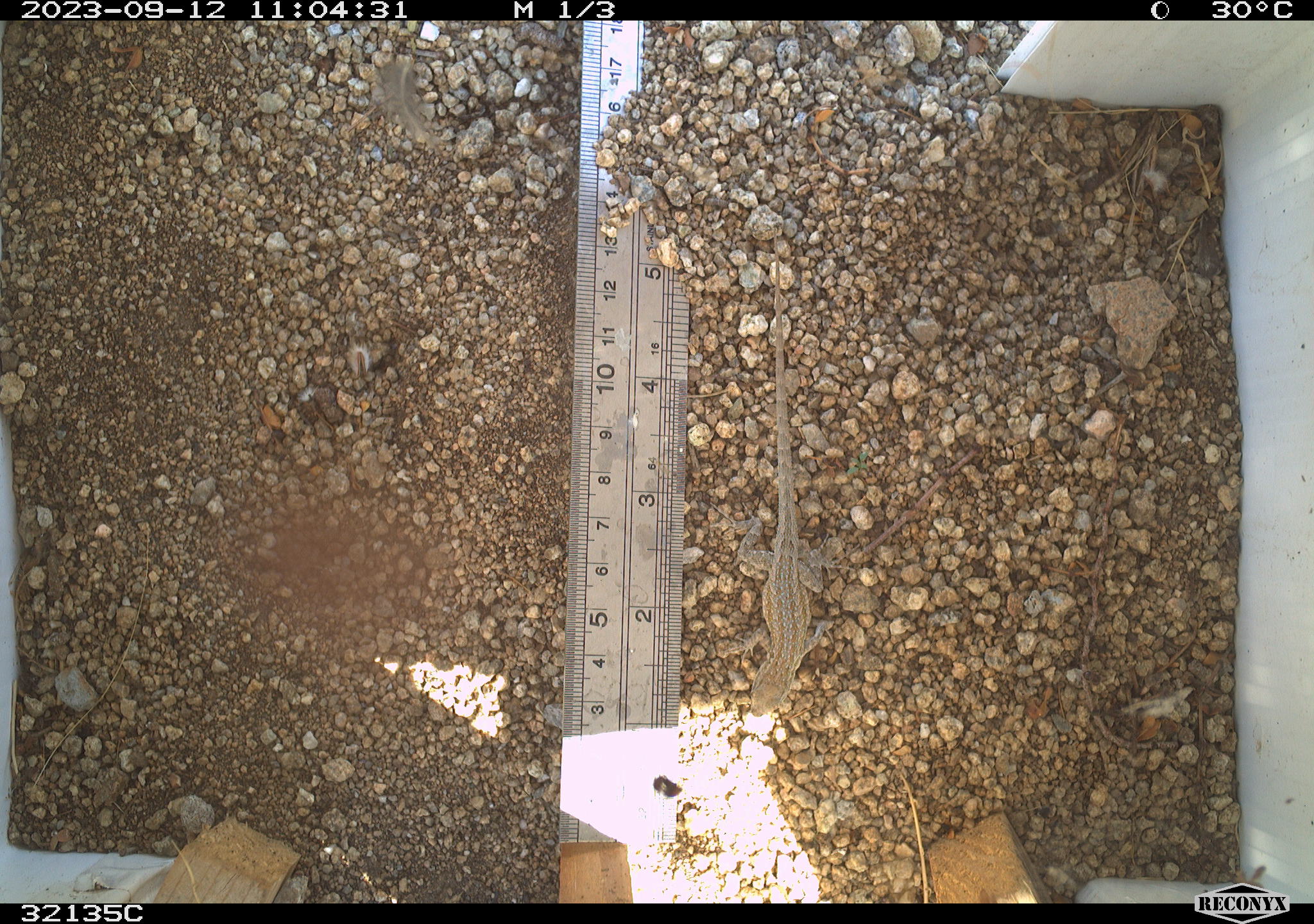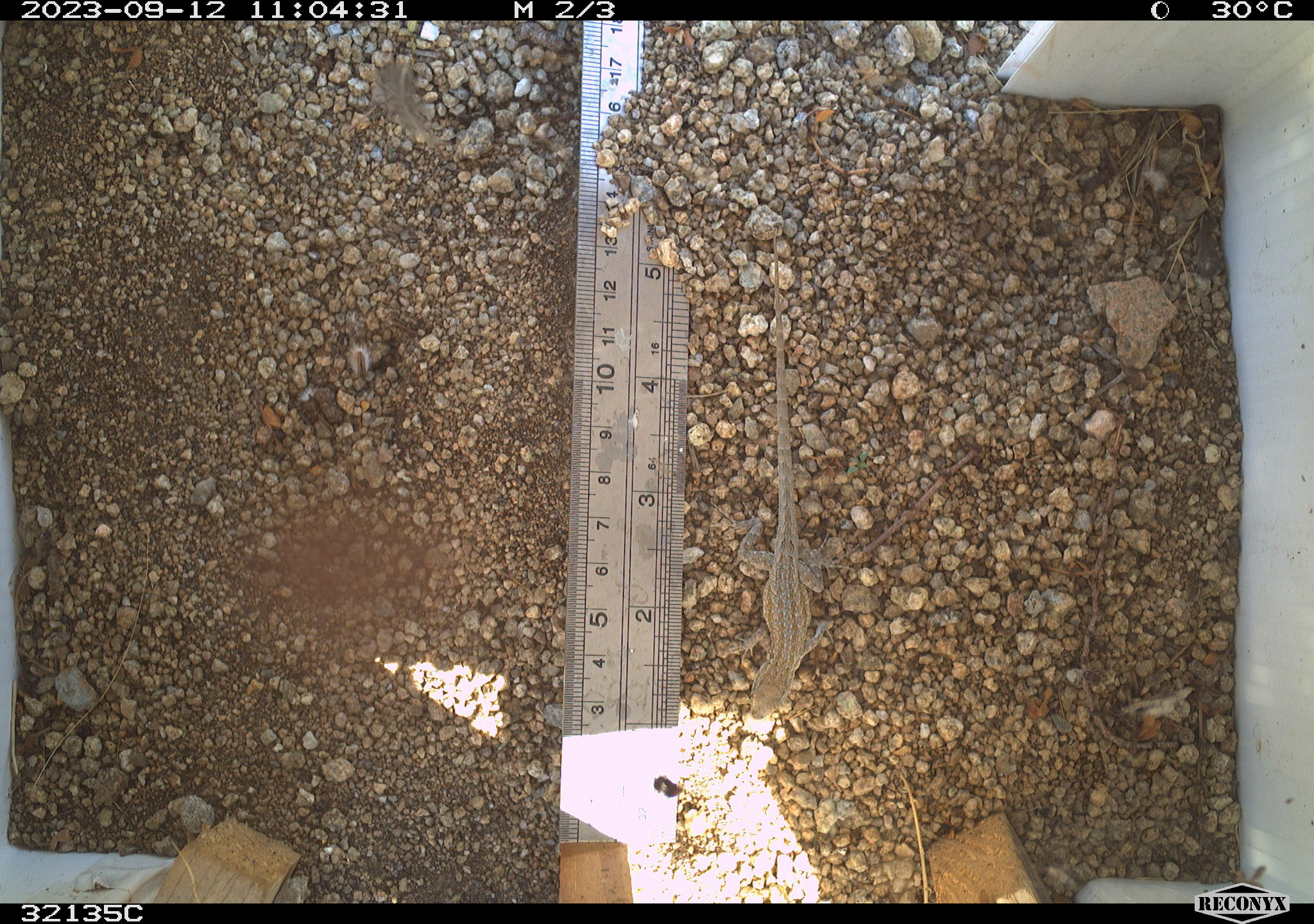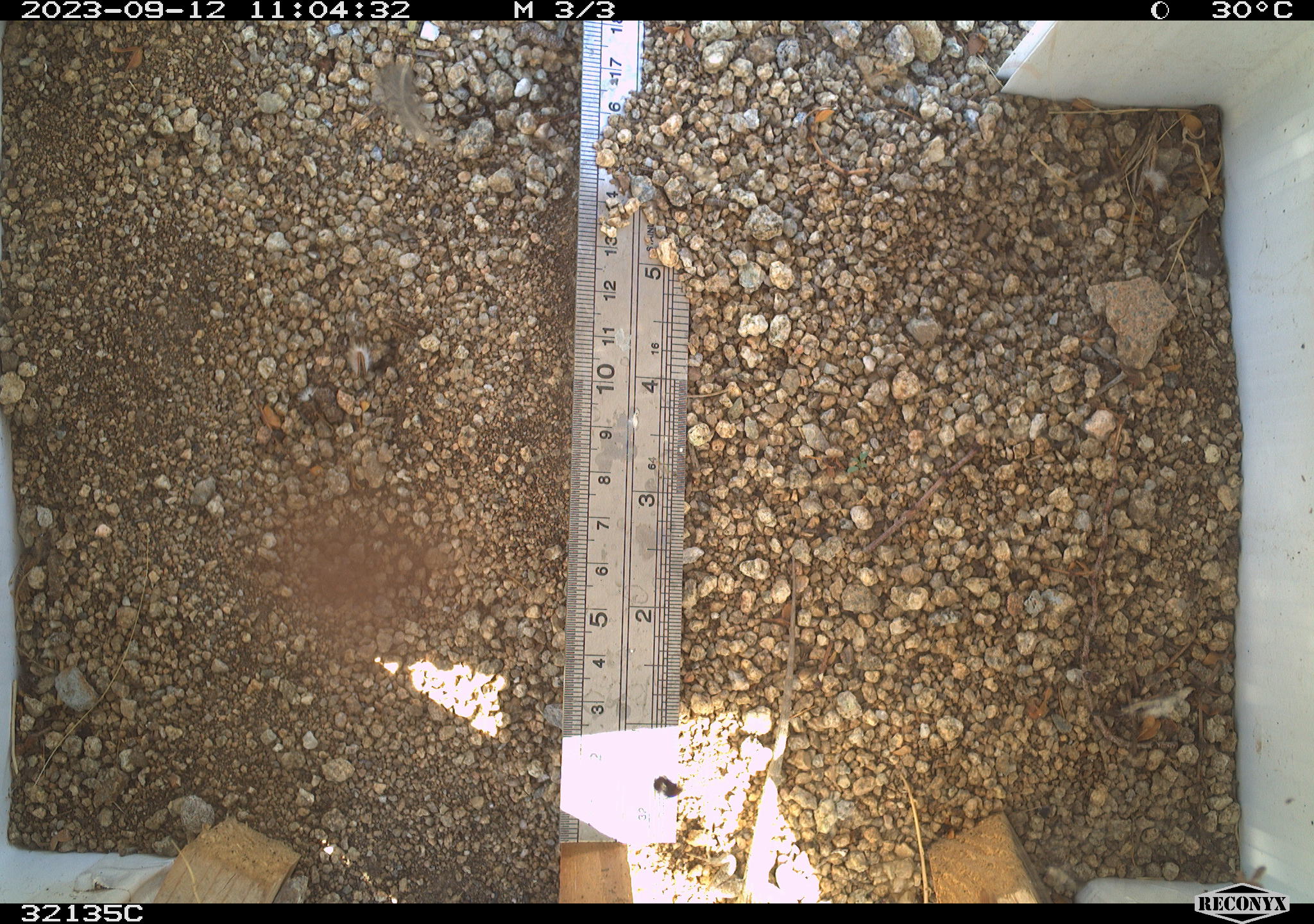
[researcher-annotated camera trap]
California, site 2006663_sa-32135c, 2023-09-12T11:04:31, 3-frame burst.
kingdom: Animalia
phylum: Chordata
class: Reptilia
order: Squamata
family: Phrynosomatidae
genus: Uta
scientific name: Uta stansburiana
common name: common side-blotched lizard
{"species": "common side-blotched lizard (Uta stansburiana)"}